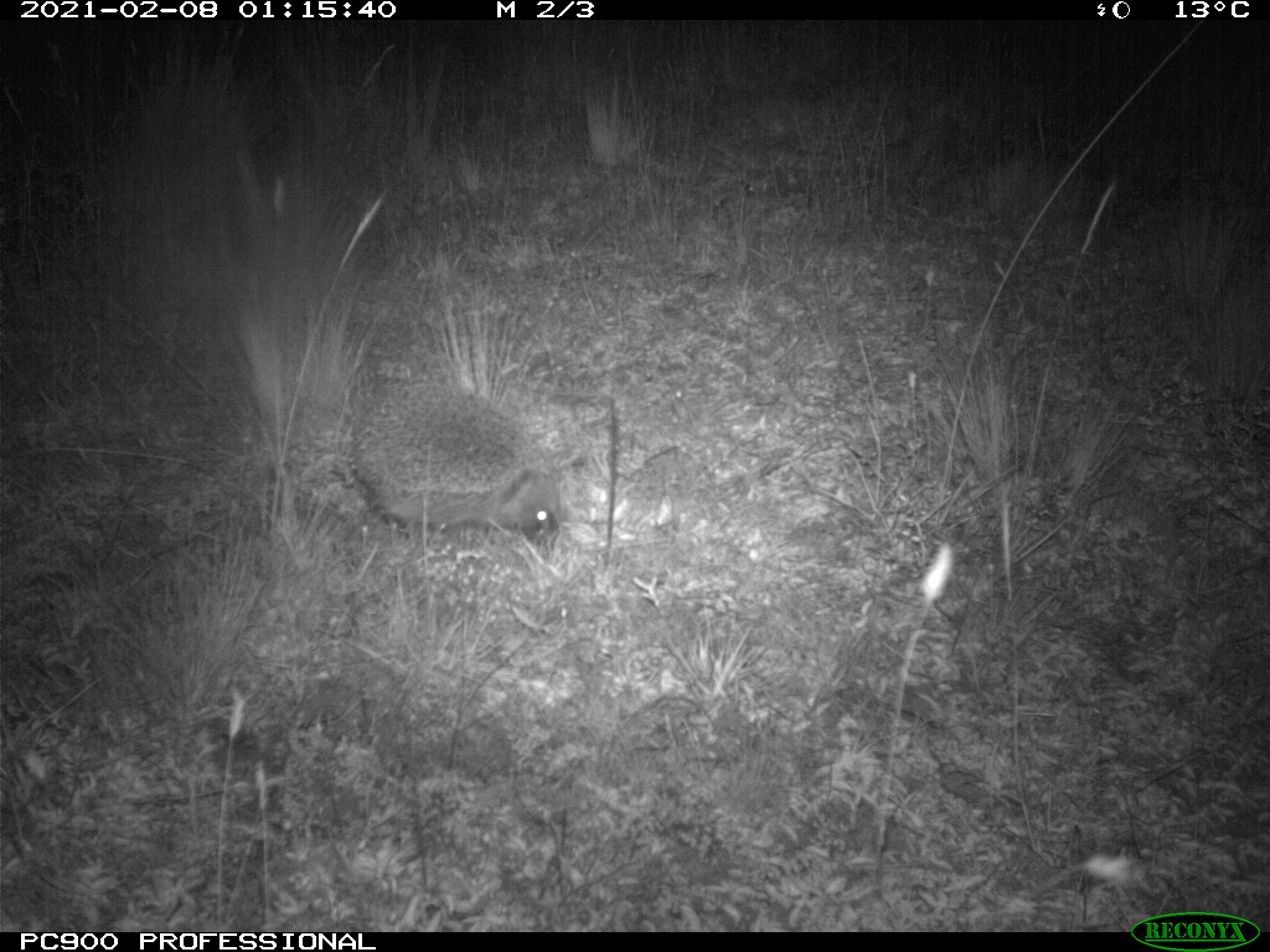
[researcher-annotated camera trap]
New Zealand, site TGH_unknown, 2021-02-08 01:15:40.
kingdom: Animalia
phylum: Chordata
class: Mammalia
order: Eulipotyphla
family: Erinaceidae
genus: Erinaceus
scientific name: Erinaceus europaeus europaeus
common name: european hedgehog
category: hedgehog